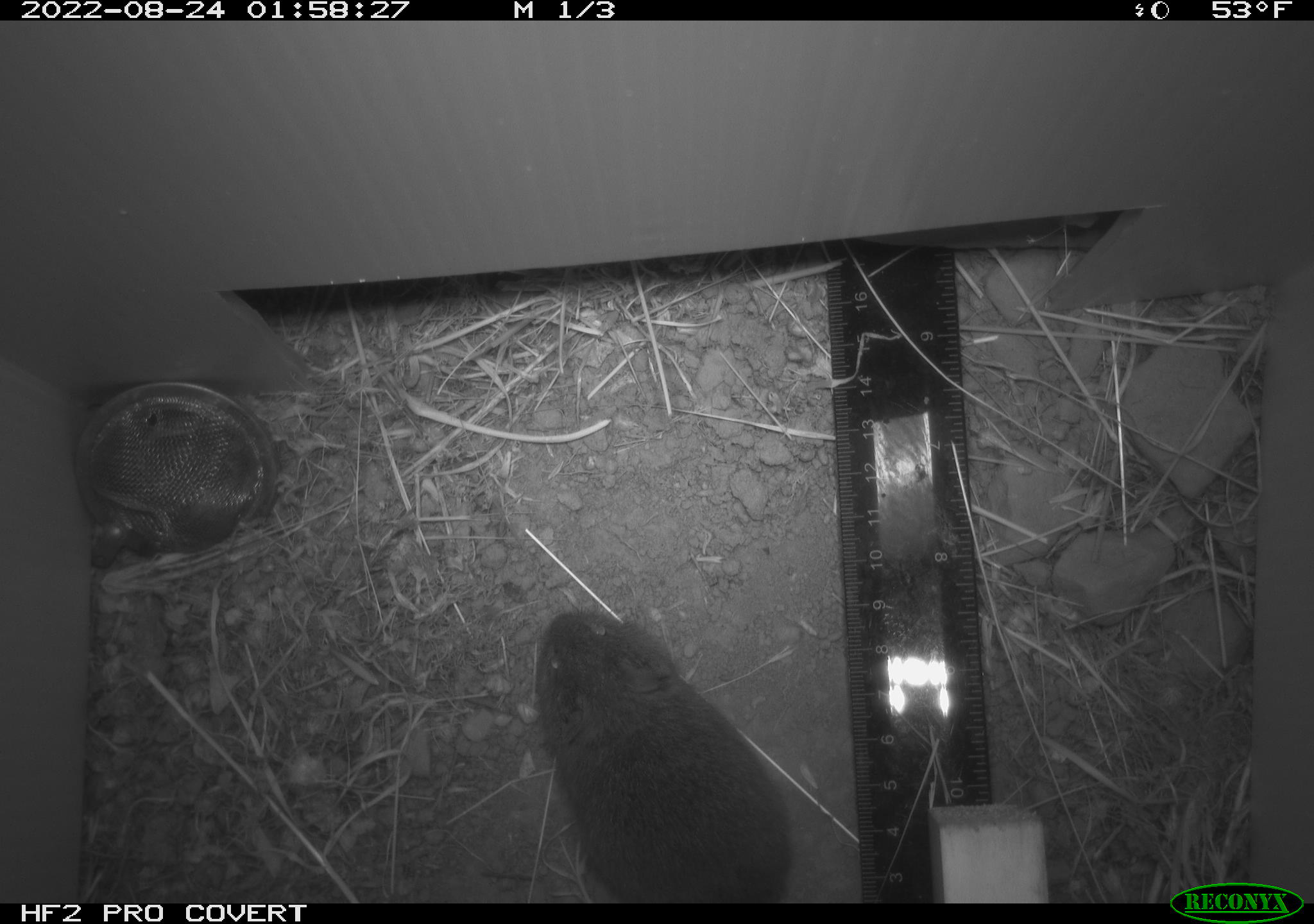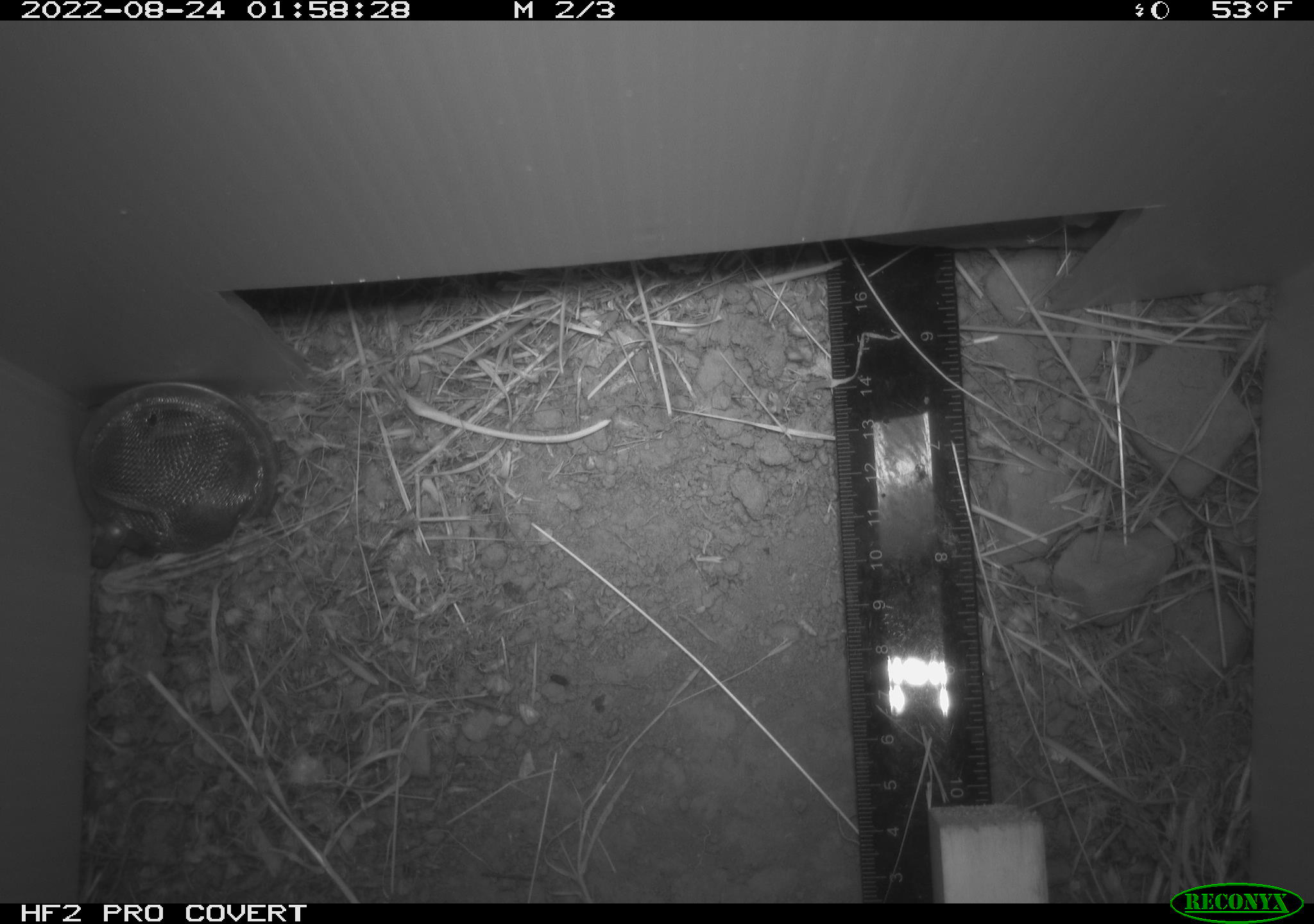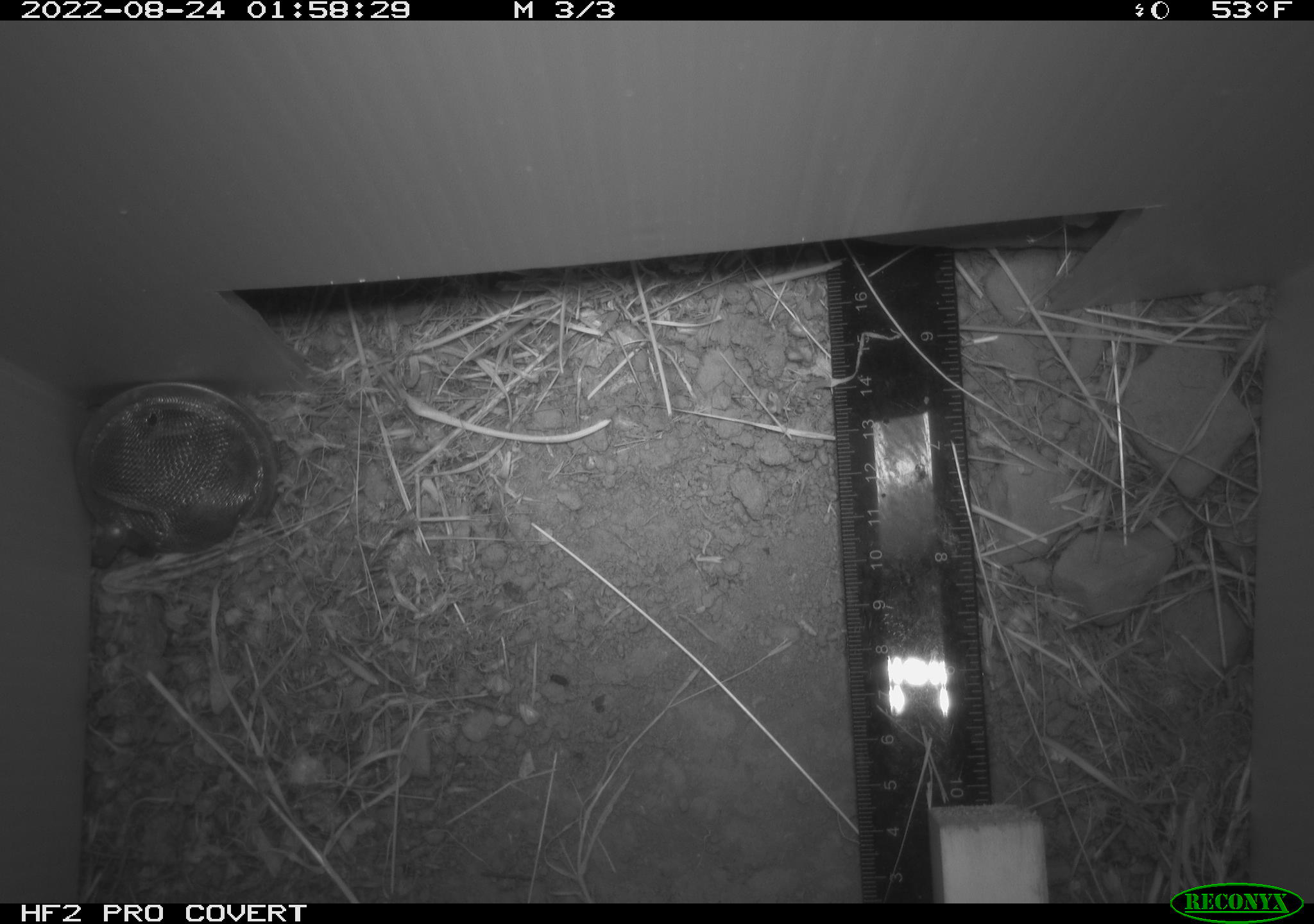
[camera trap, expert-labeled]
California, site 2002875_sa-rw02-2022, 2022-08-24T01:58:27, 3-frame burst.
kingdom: Animalia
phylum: Chordata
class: Mammalia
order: Rodentia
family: Cricetidae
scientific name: Arvicolinae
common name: voles, lemmings, and muskrats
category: arvicolinae subfamily